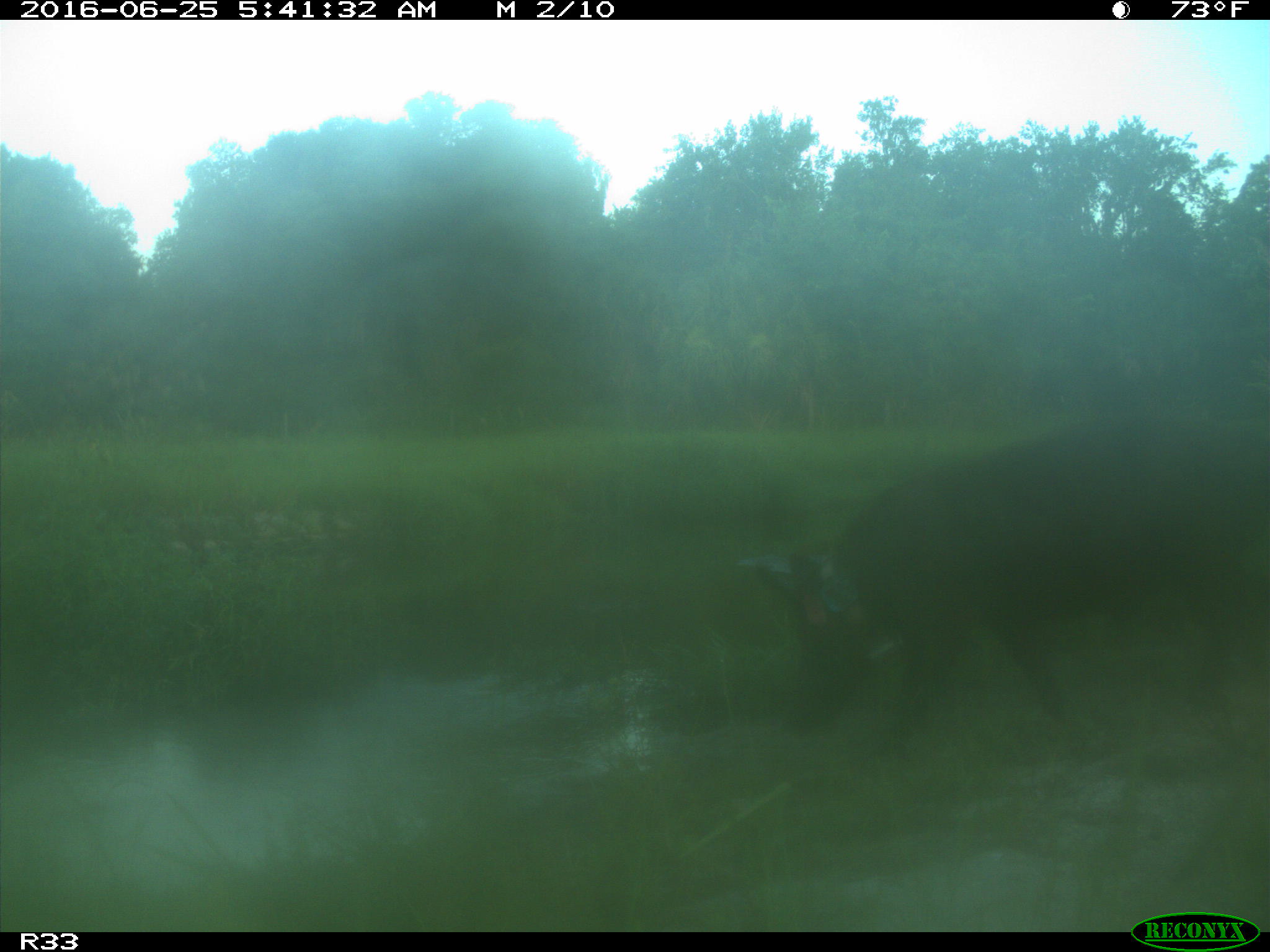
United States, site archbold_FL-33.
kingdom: Animalia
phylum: Chordata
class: Mammalia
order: Artiodactyla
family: Suidae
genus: Sus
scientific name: Sus scrofa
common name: wild boar